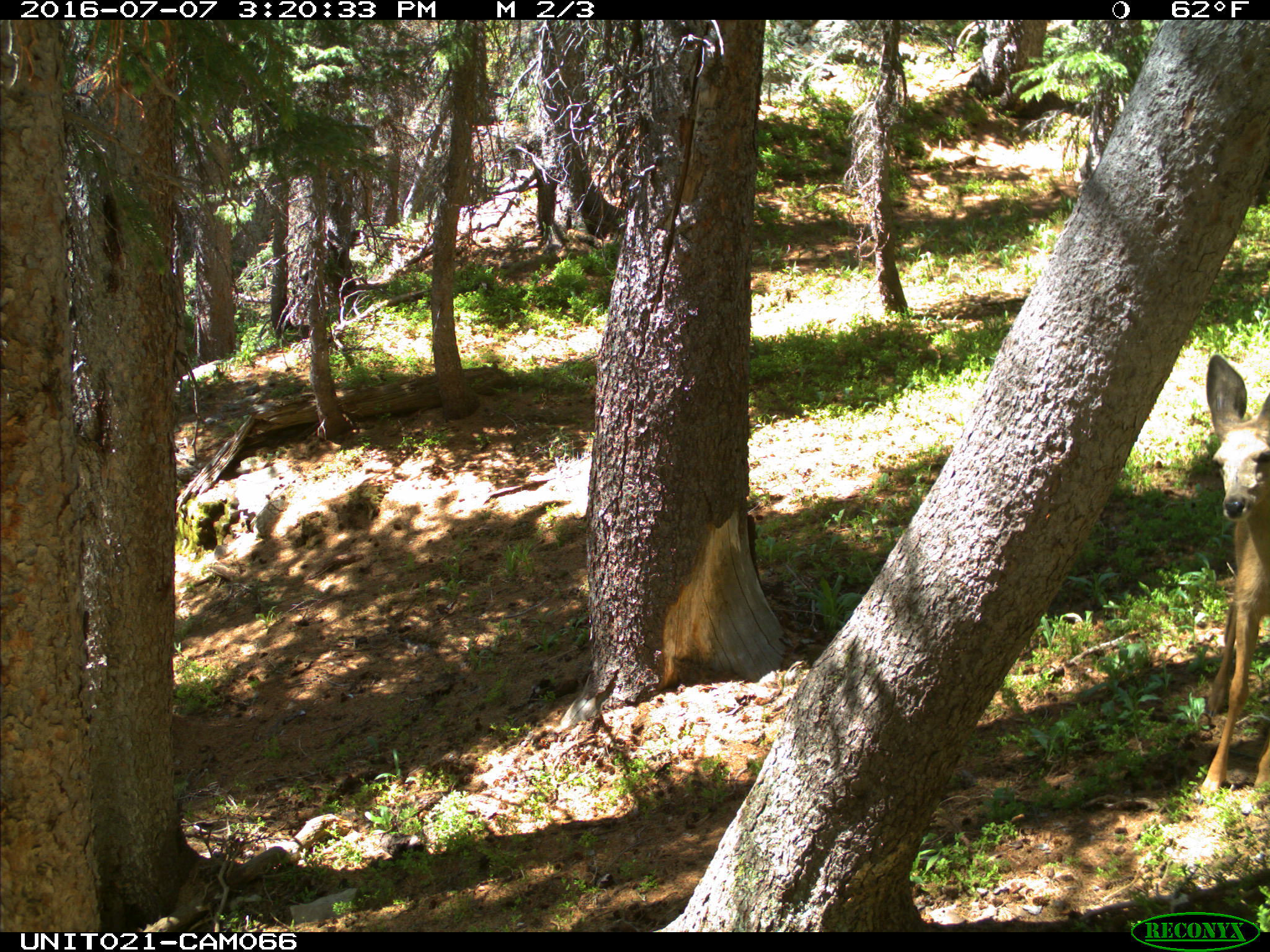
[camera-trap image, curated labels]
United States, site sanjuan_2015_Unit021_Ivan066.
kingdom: Animalia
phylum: Chordata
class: Mammalia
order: Artiodactyla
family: Cervidae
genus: Odocoileus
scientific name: Odocoileus hemionus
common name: mule deer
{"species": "Odocoileus hemionus (mule deer)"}